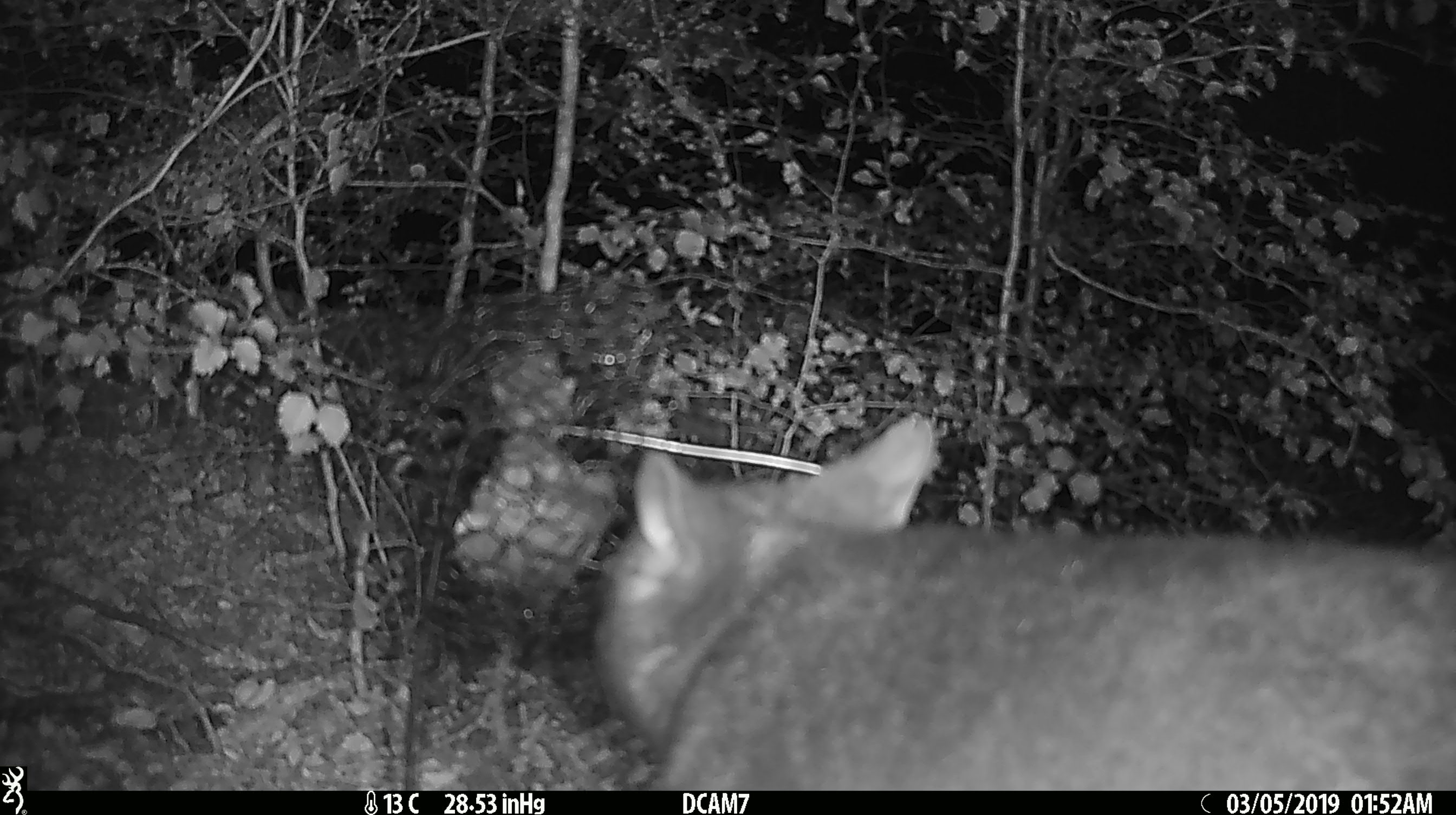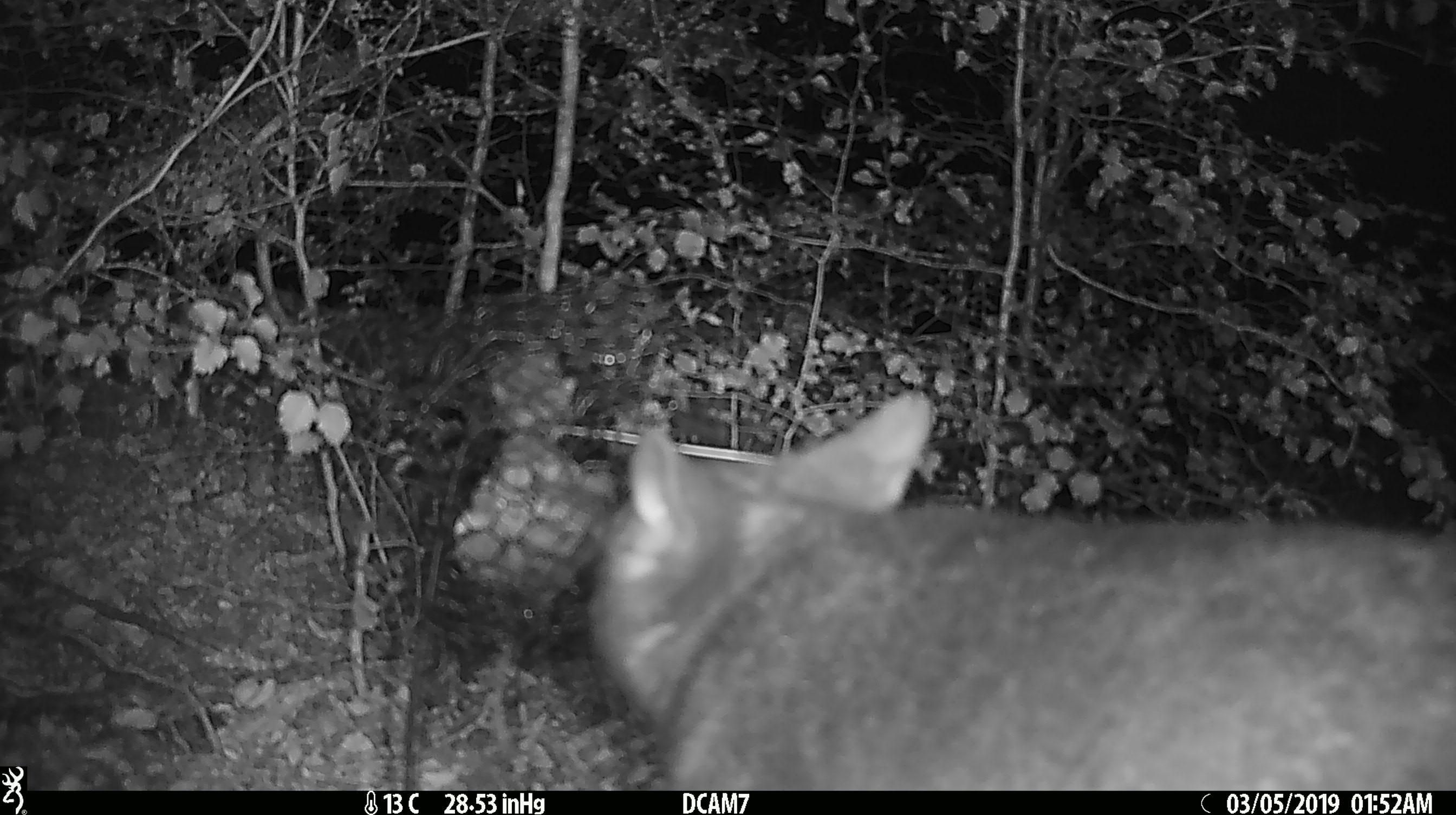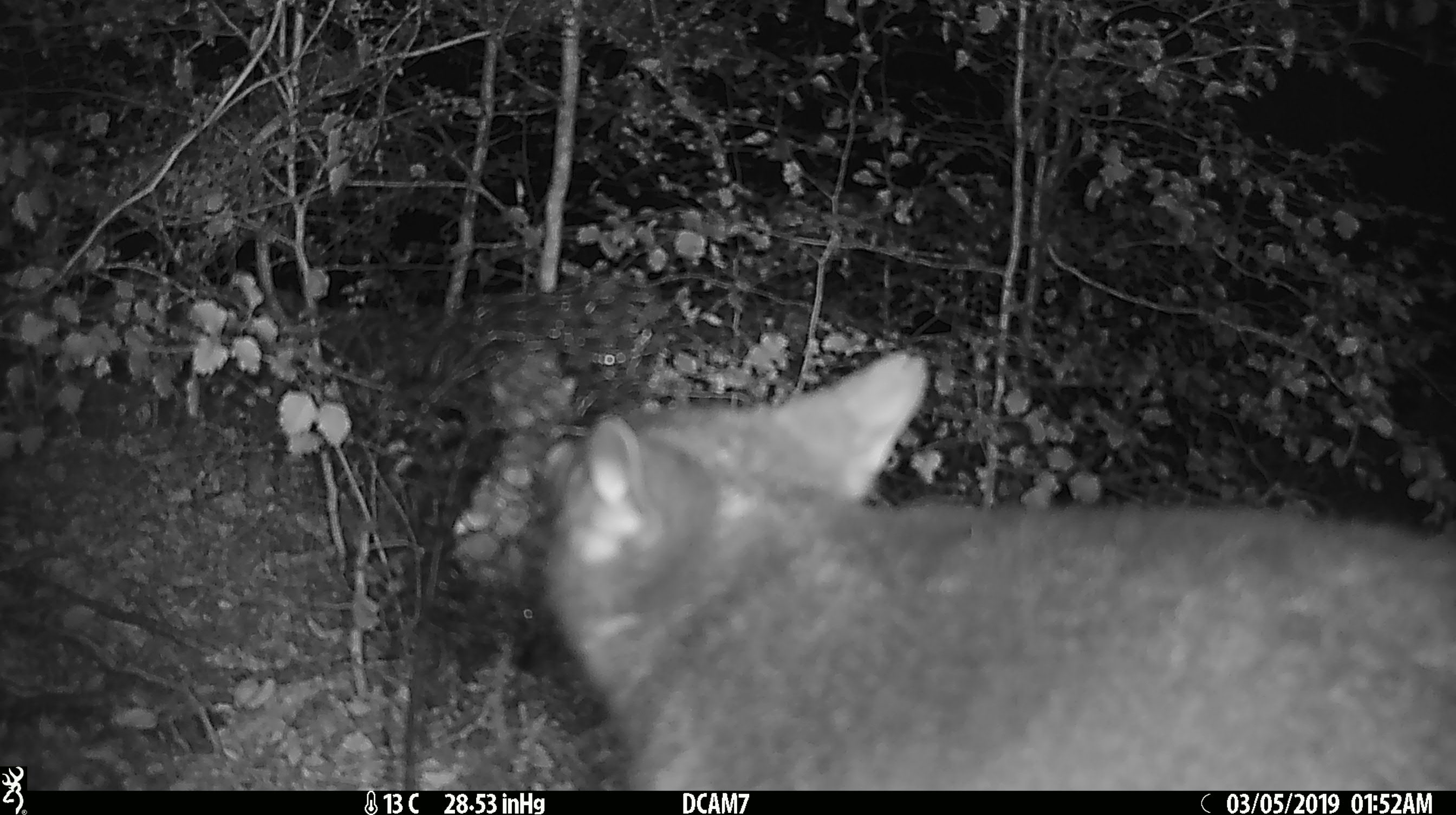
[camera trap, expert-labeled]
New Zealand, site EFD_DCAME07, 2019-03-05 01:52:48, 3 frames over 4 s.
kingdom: Animalia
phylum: Chordata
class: Mammalia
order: Diprotodontia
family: Phalangeridae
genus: Trichosurus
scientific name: Trichosurus vulpecula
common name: common brushtail possum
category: possum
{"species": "possum (common brushtail possum) (Trichosurus vulpecula)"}